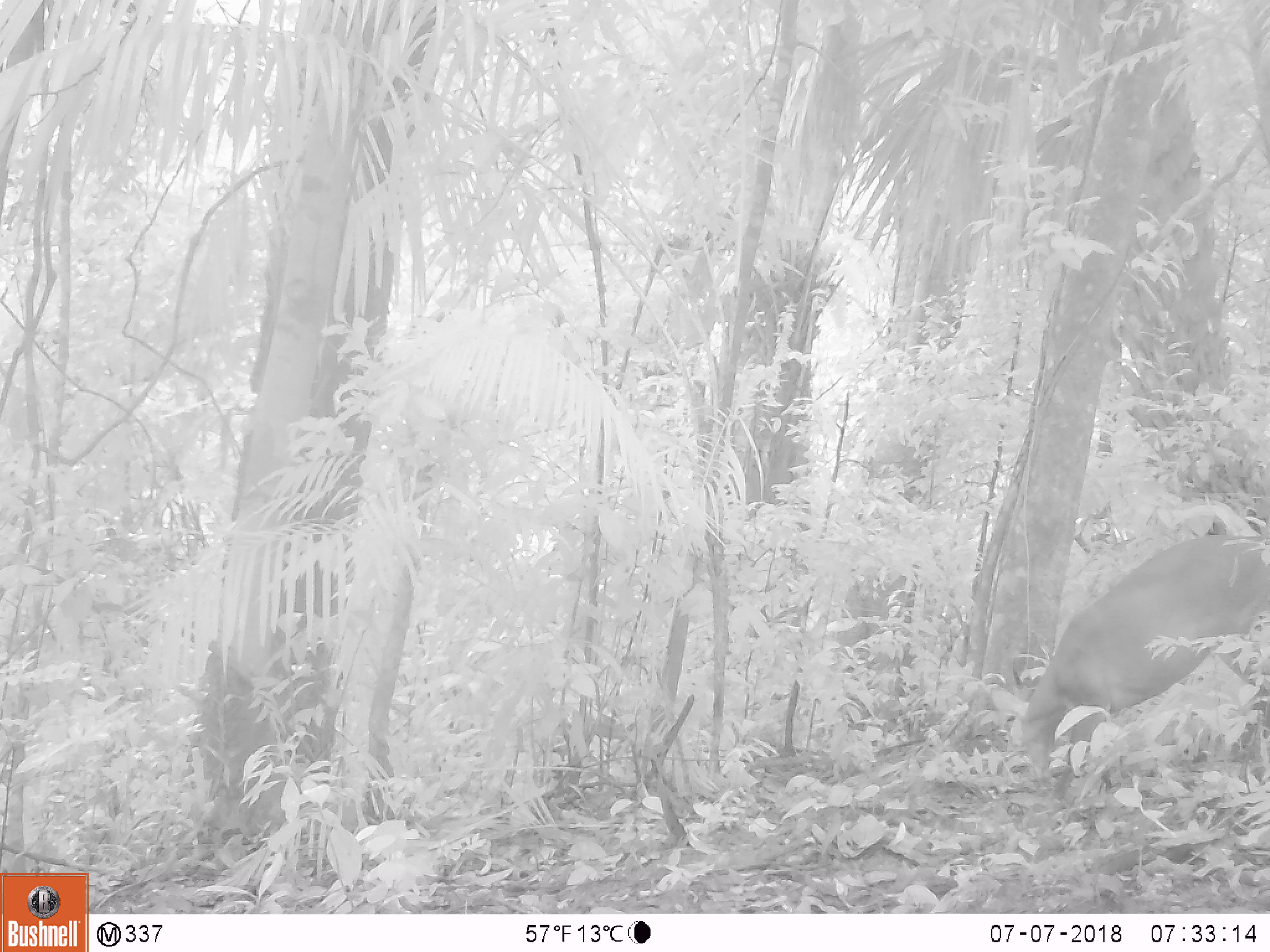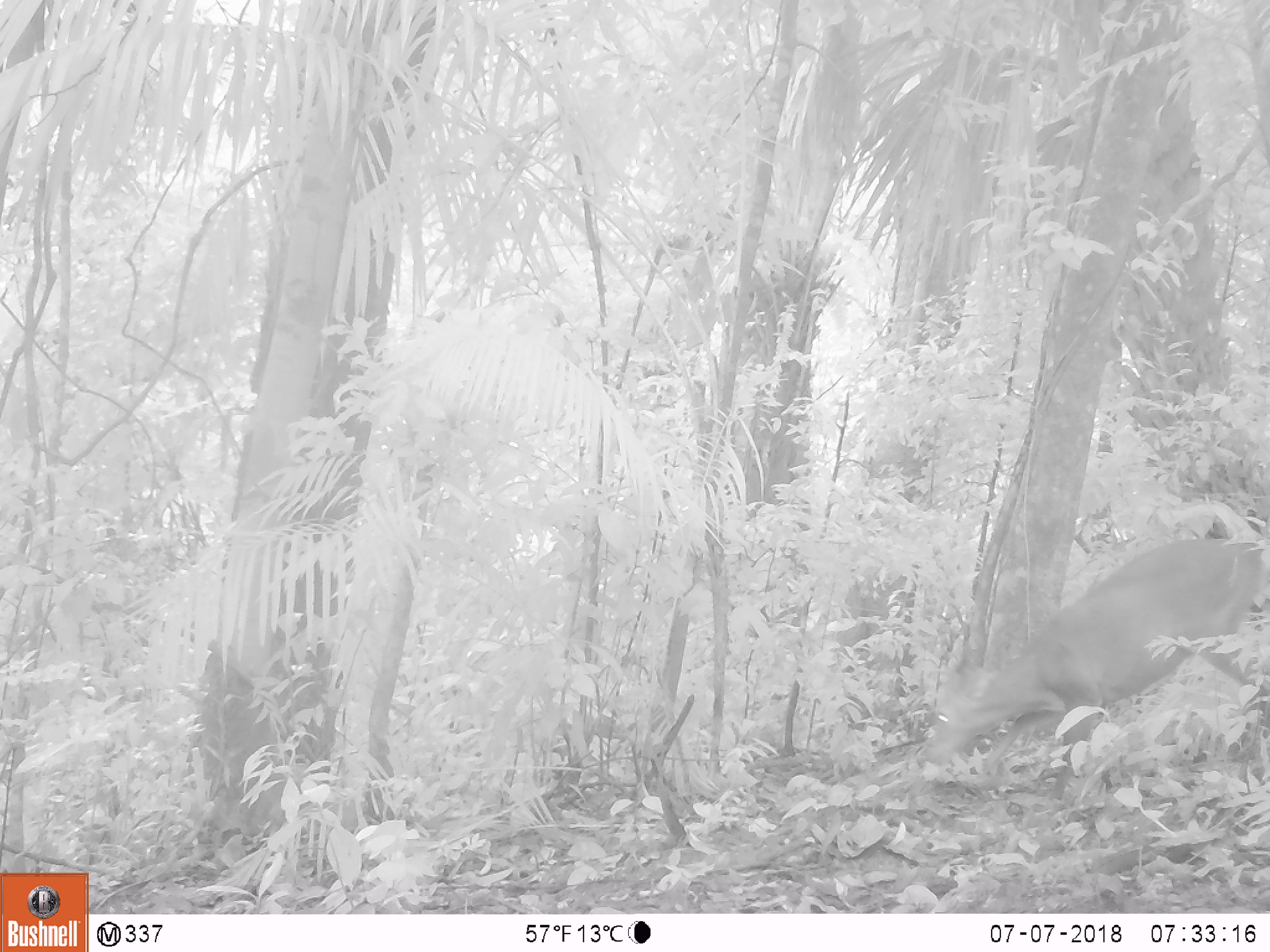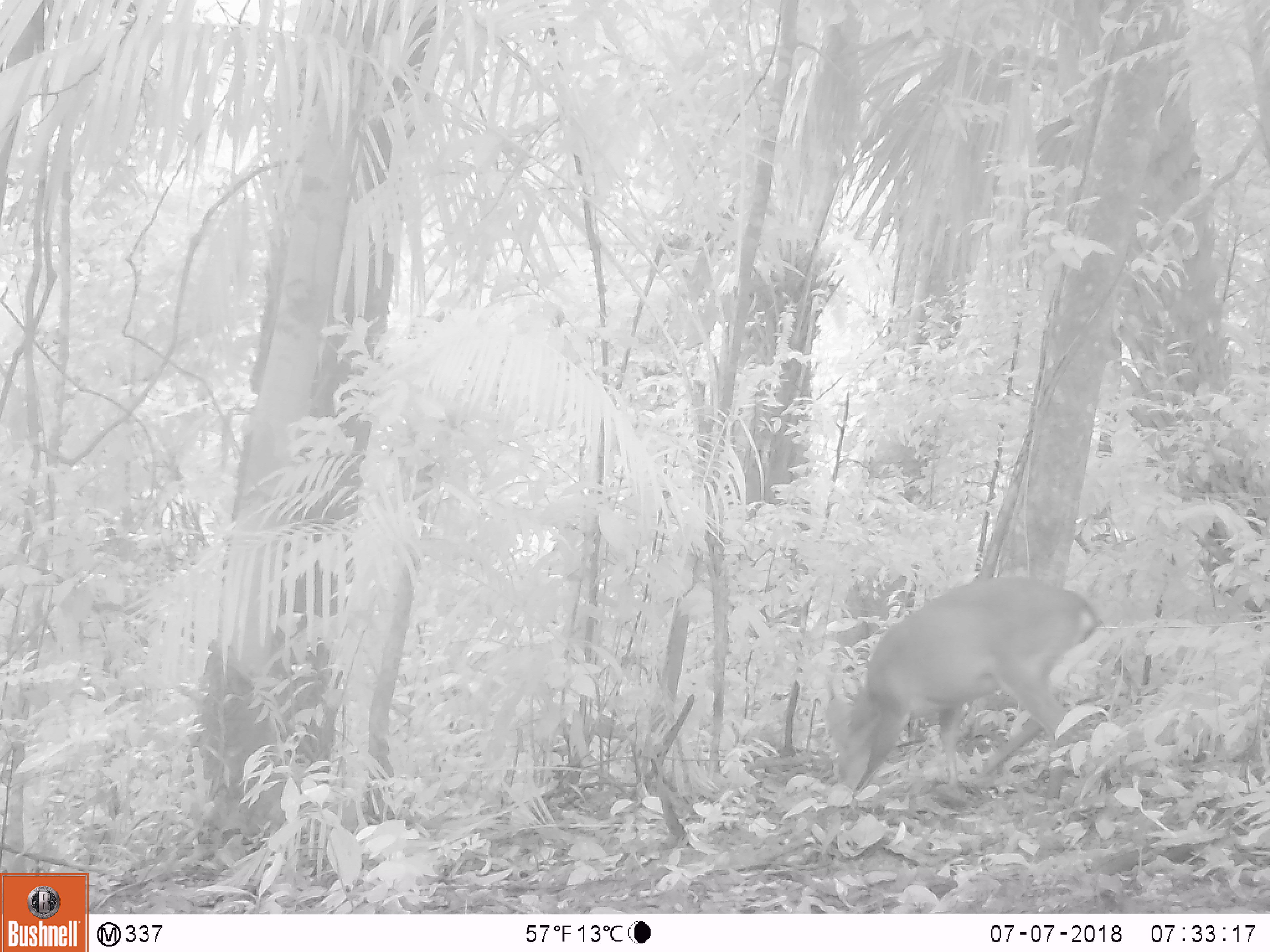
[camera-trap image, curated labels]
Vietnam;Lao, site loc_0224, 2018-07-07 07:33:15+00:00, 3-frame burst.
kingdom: Animalia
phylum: Chordata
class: Mammalia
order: Artiodactyla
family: Cervidae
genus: Muntiacus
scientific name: Muntiacus vuquangensis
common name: large-antlered muntjac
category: large antlered muntjac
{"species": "large antlered muntjac (large-antlered muntjac) (Muntiacus vuquangensis)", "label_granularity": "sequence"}